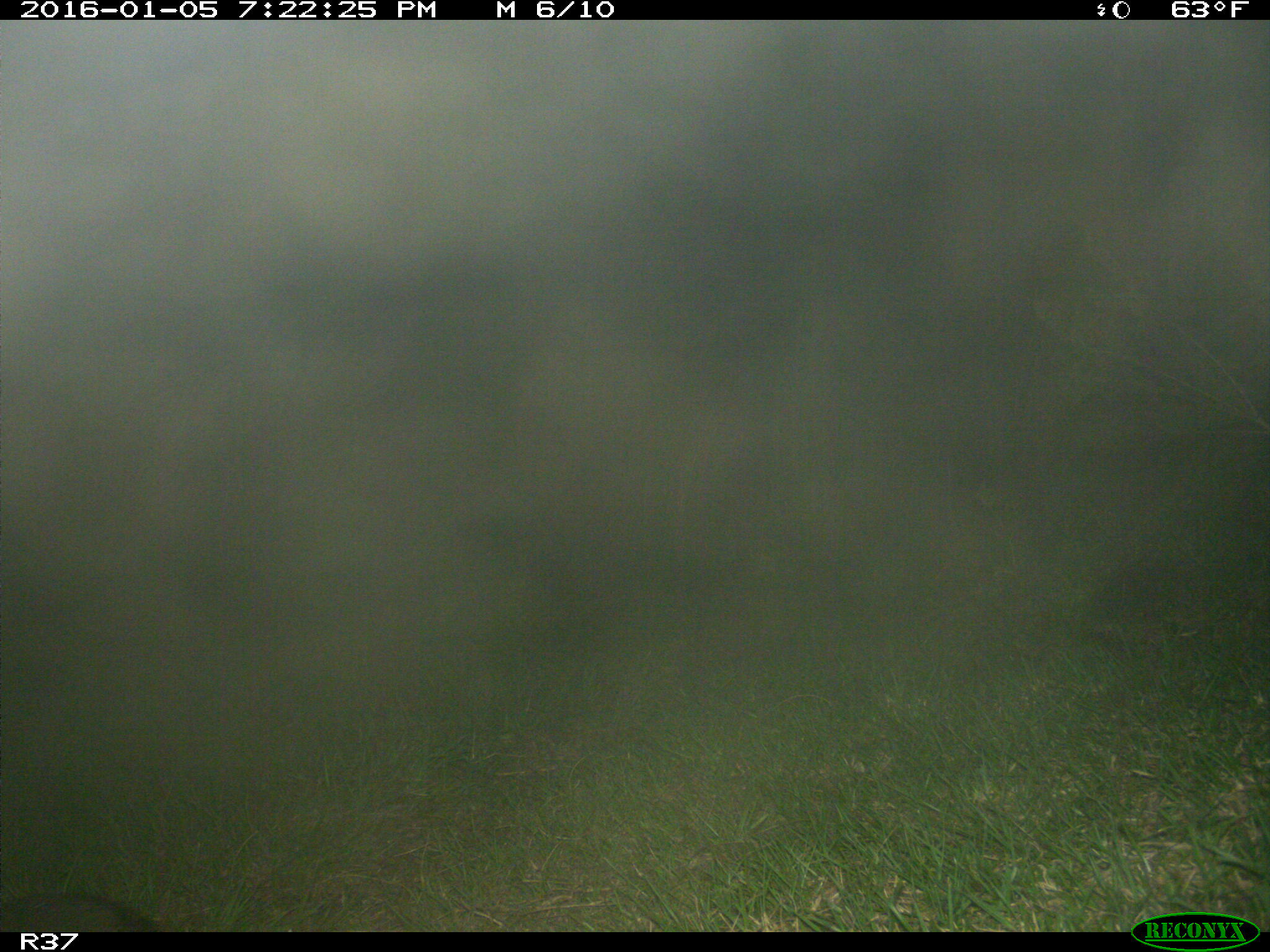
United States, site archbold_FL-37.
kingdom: Animalia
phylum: Chordata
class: Mammalia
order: Cingulata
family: Dasypodidae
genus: Dasypus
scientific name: Dasypus novemcinctus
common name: nine-banded armadillo